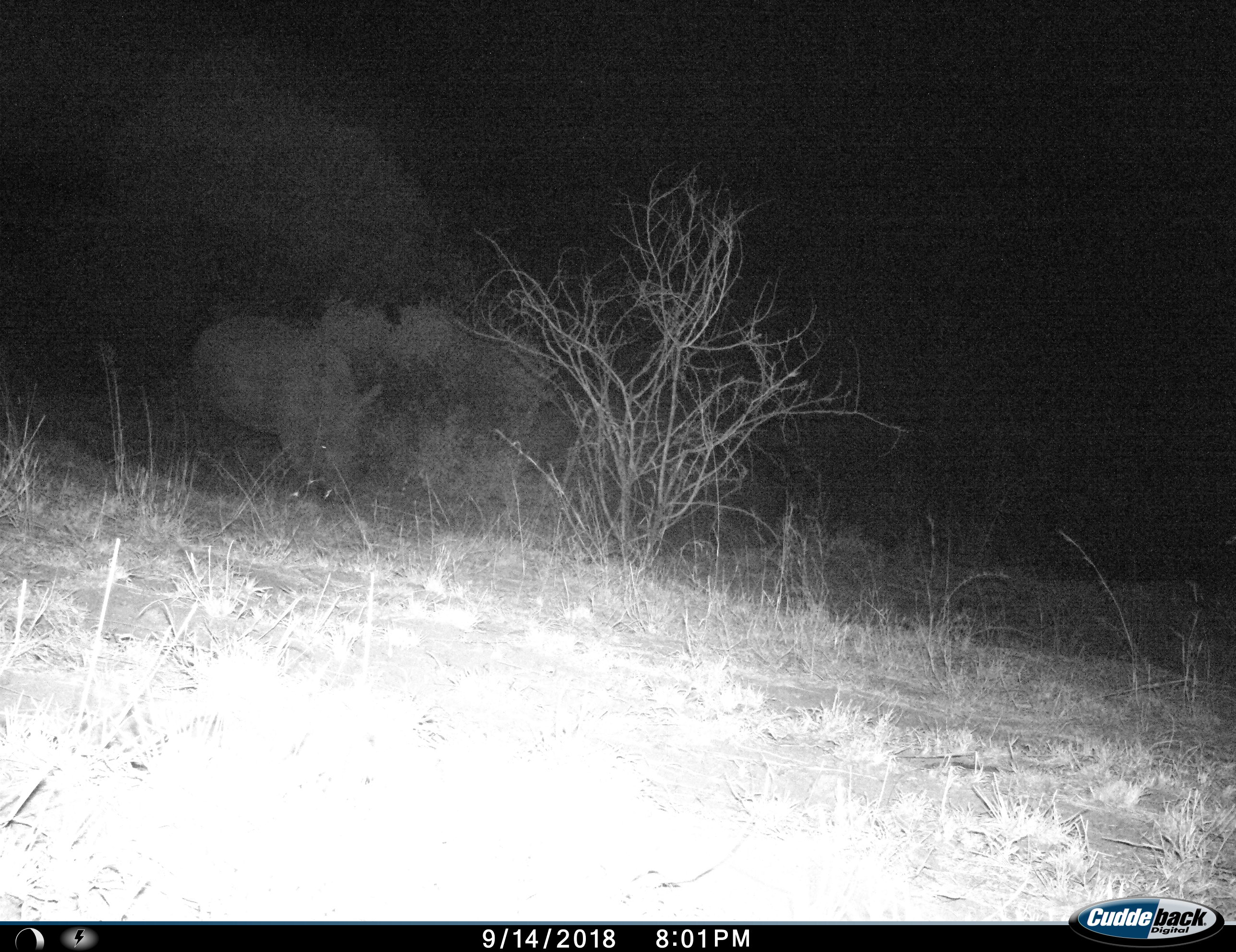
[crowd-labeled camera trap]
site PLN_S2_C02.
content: unidentified animal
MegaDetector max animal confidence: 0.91